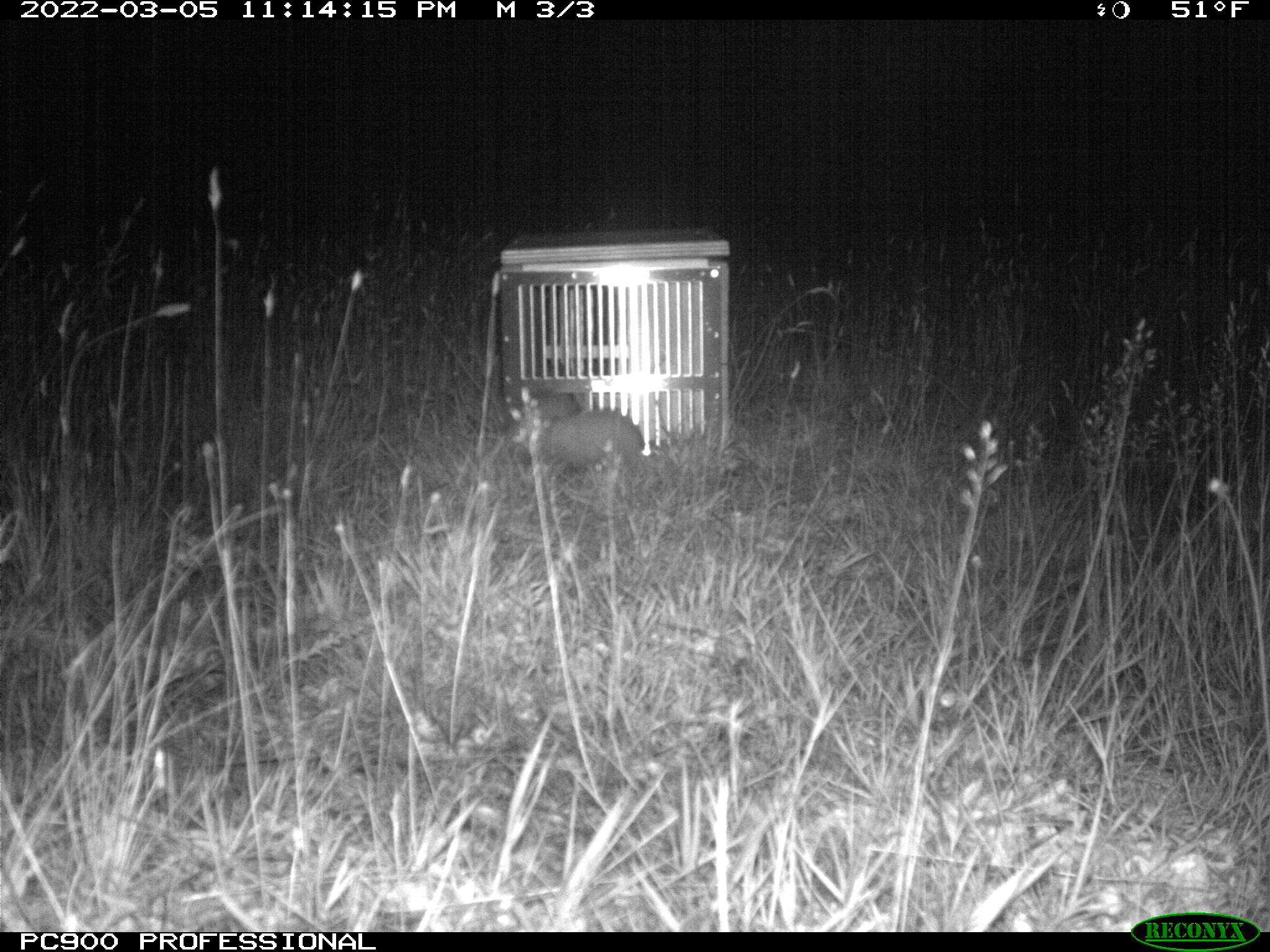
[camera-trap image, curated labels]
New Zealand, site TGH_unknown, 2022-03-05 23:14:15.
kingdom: Animalia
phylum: Chordata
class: Mammalia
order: Carnivora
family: Mustelidae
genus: Mustela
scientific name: Mustela furo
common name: ferret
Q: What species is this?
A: Ferret (Mustela furo).